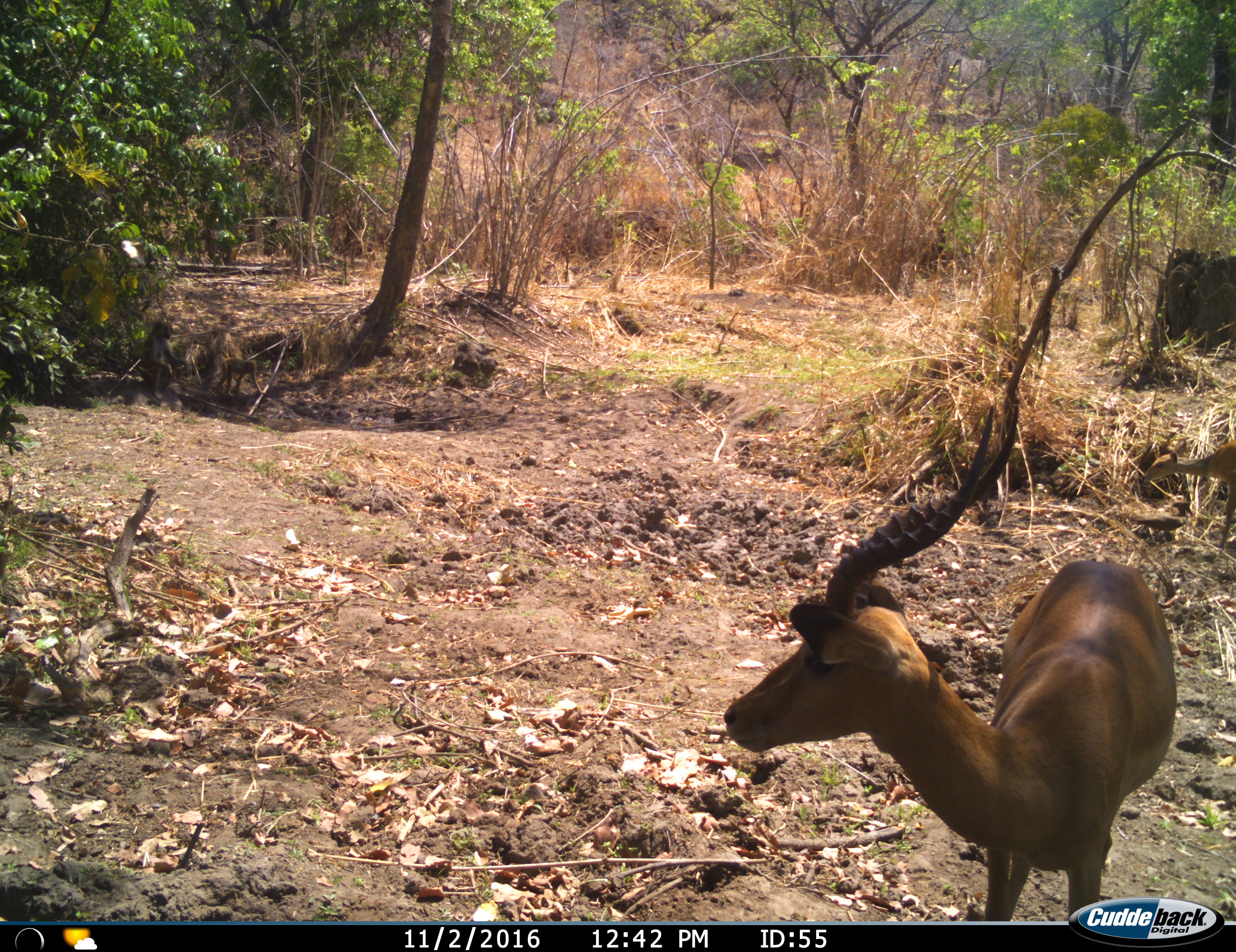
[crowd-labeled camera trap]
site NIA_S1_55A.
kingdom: Animalia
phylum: Chordata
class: Mammalia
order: Artiodactyla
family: Bovidae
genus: Aepyceros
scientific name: Aepyceros melampus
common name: impala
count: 1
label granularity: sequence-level